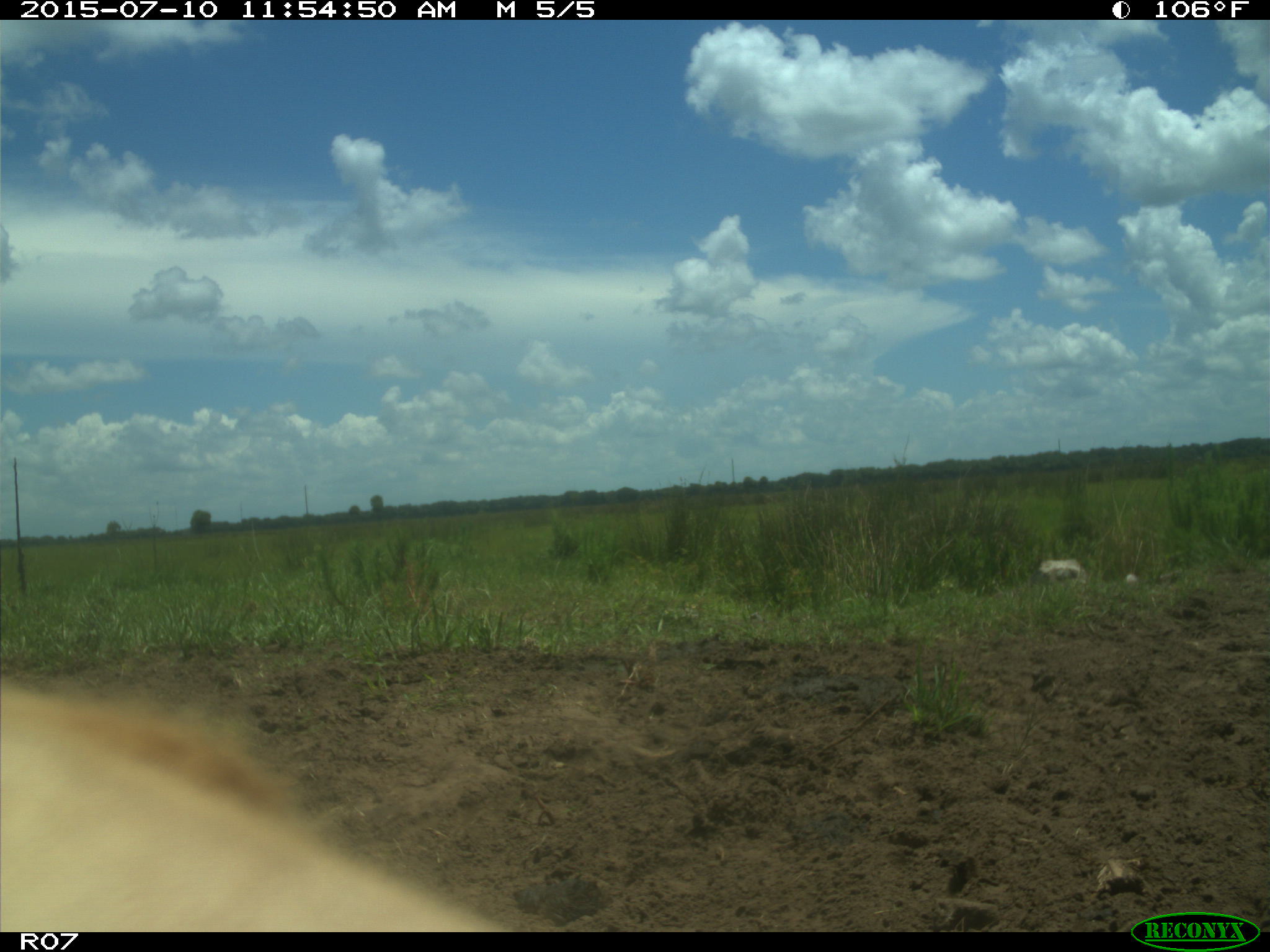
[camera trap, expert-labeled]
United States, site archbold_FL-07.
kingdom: Animalia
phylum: Chordata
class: Mammalia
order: Artiodactyla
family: Bovidae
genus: Bos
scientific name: Bos taurus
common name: domestic cow